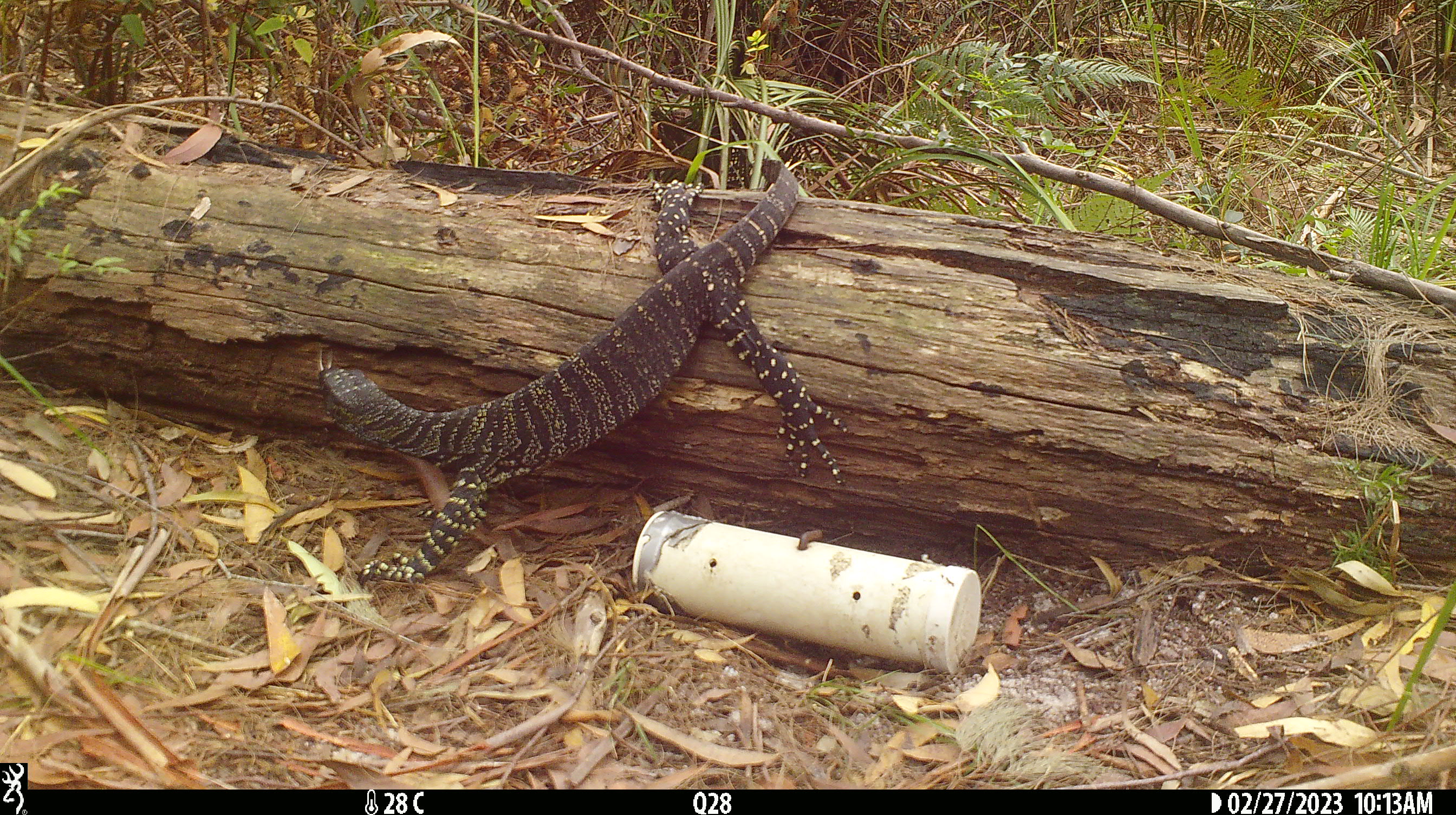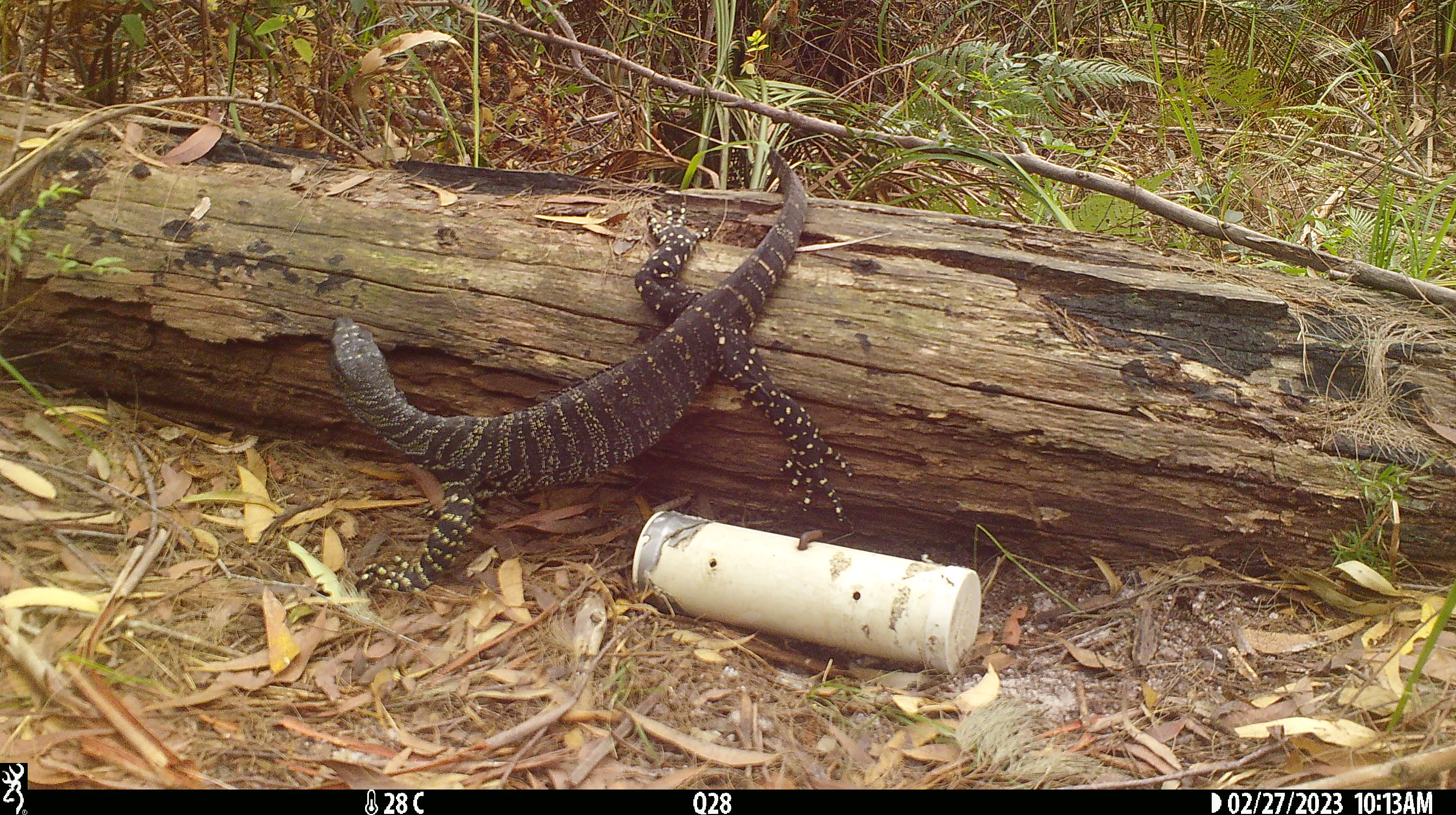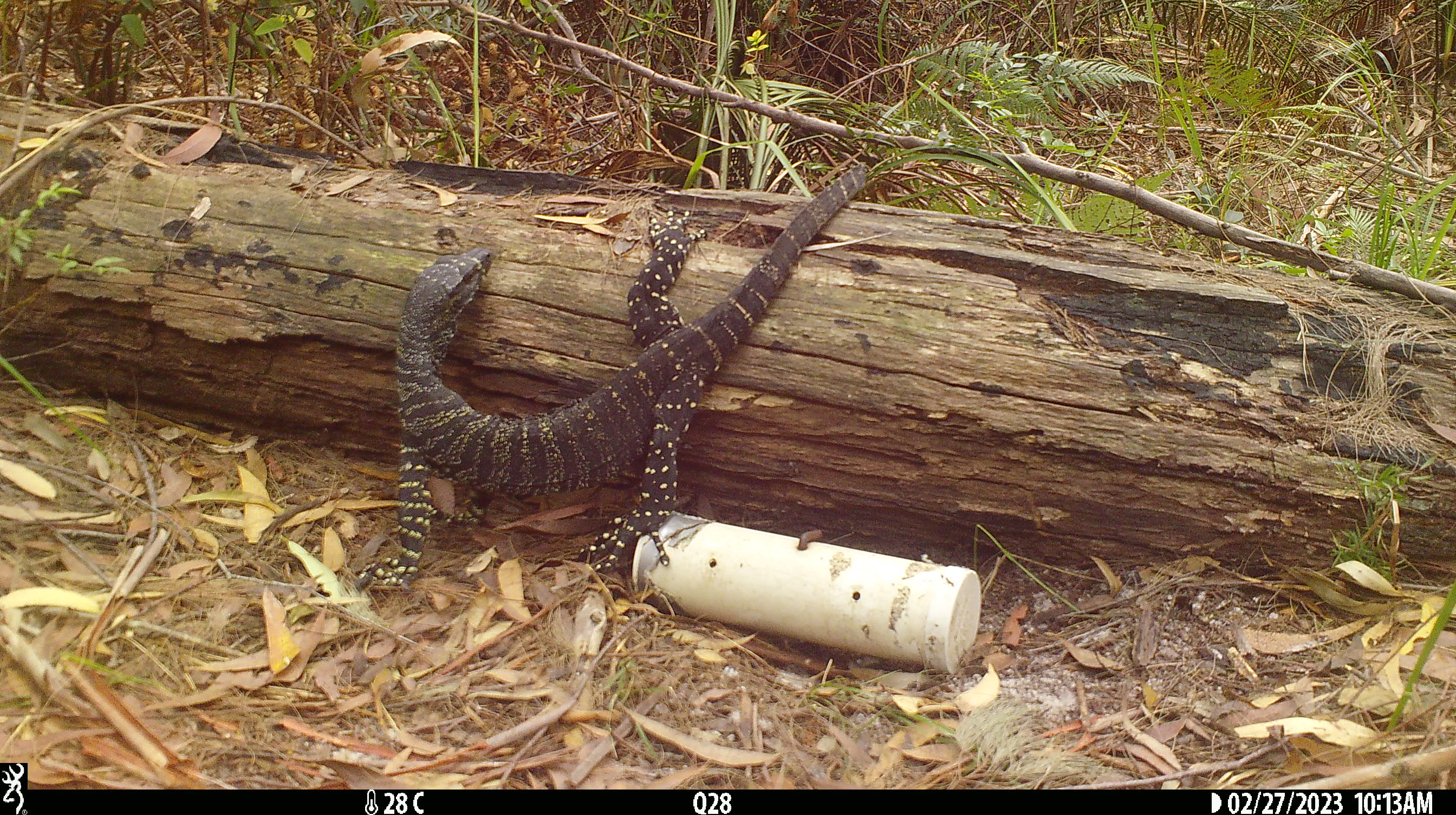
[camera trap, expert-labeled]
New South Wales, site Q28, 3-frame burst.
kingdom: Animalia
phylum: Chordata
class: Reptilia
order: Squamata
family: Varanidae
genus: Varanus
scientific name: Varanus varius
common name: lace monitor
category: goanna